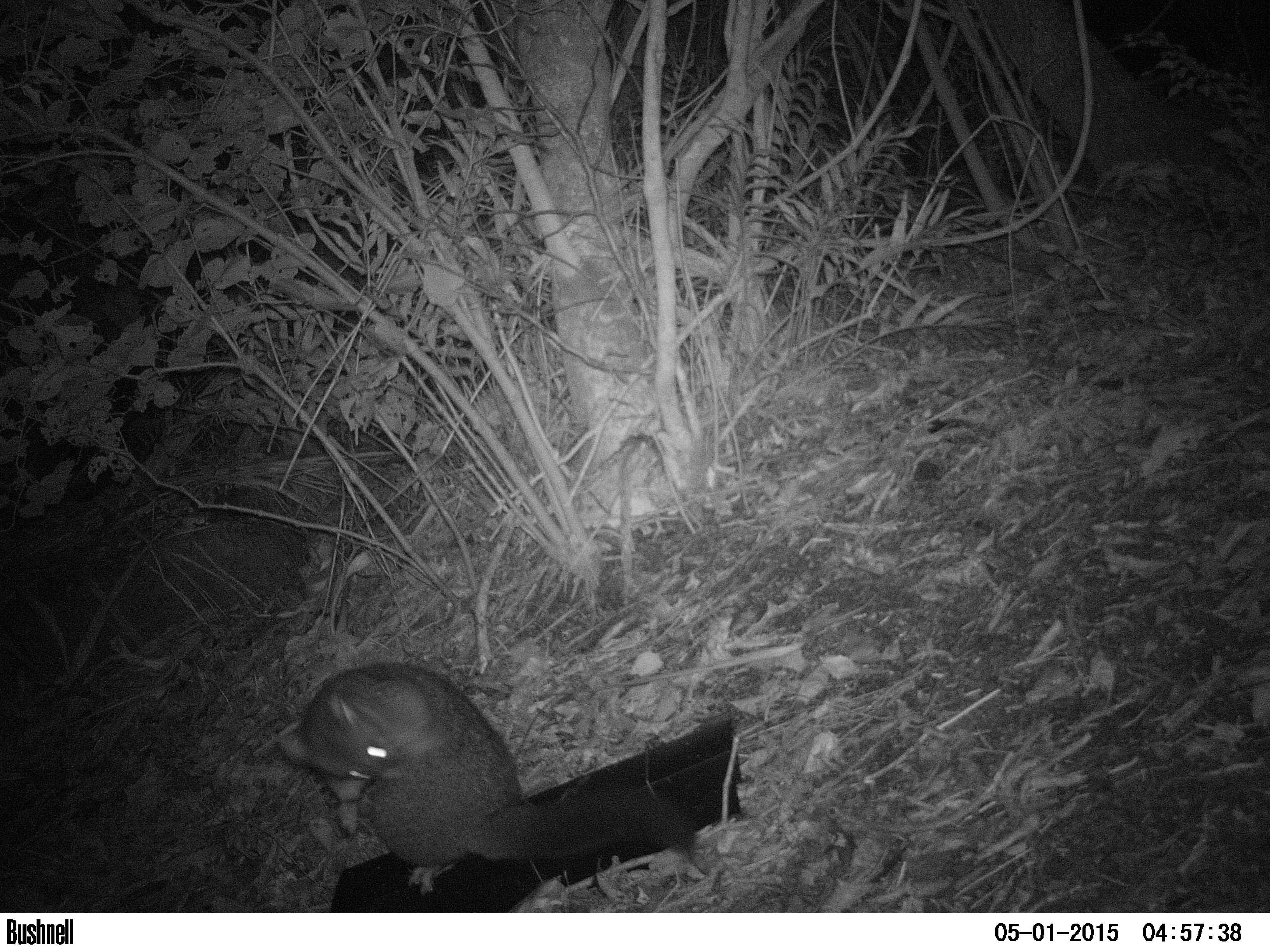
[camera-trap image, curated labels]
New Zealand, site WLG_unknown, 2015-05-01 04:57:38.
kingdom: Animalia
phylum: Chordata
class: Mammalia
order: Diprotodontia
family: Phalangeridae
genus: Trichosurus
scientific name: Trichosurus vulpecula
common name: common brushtail possum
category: possum